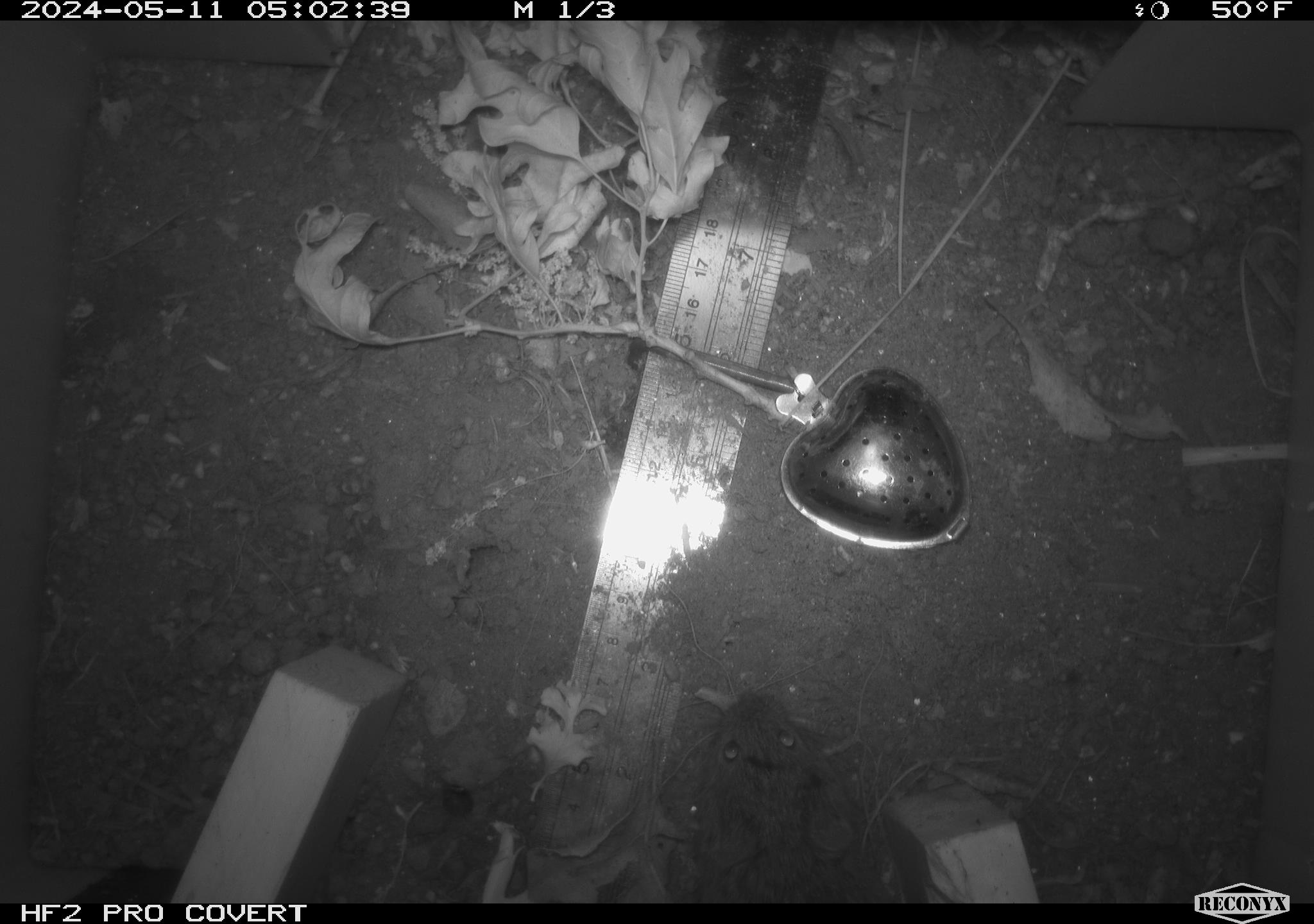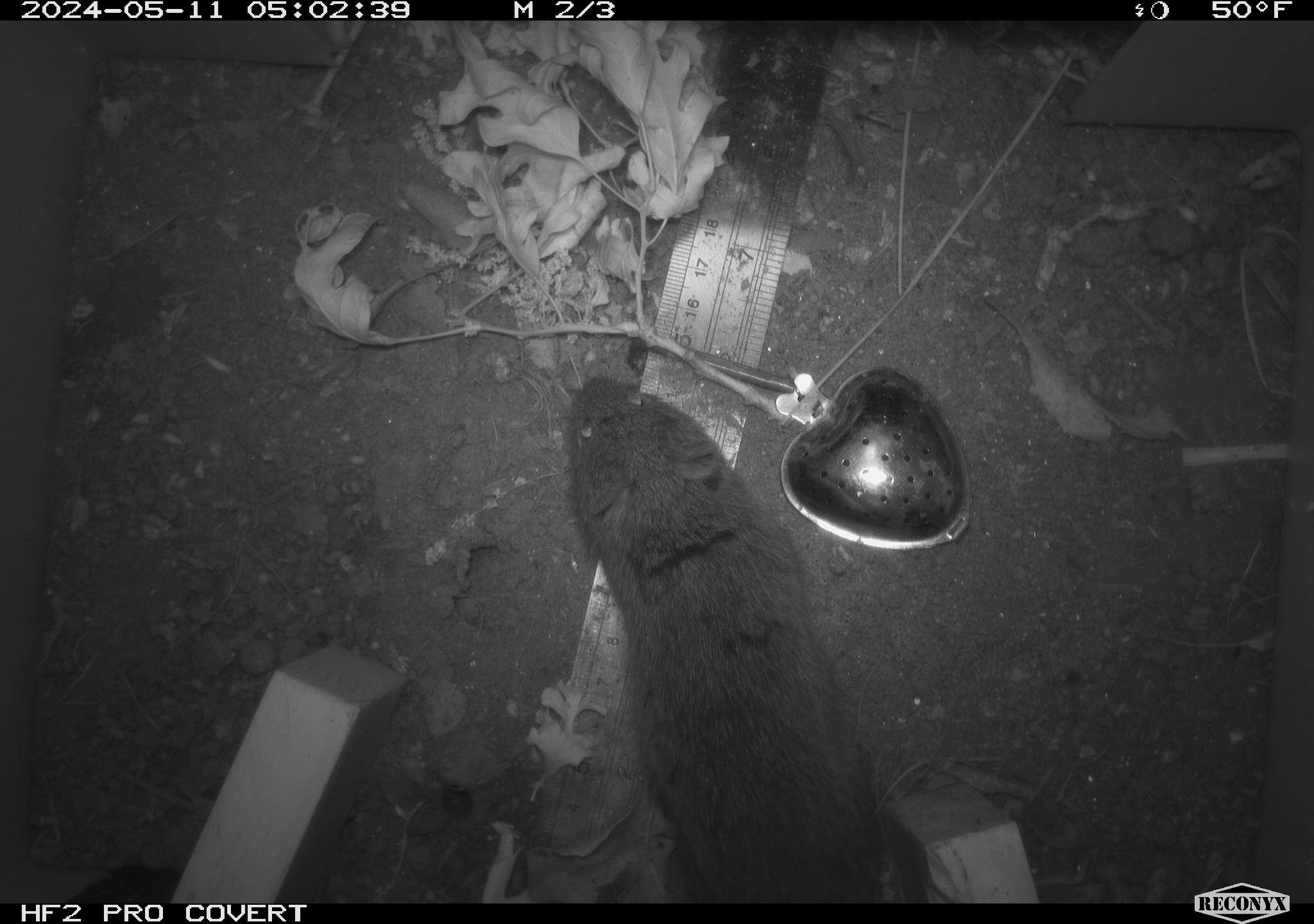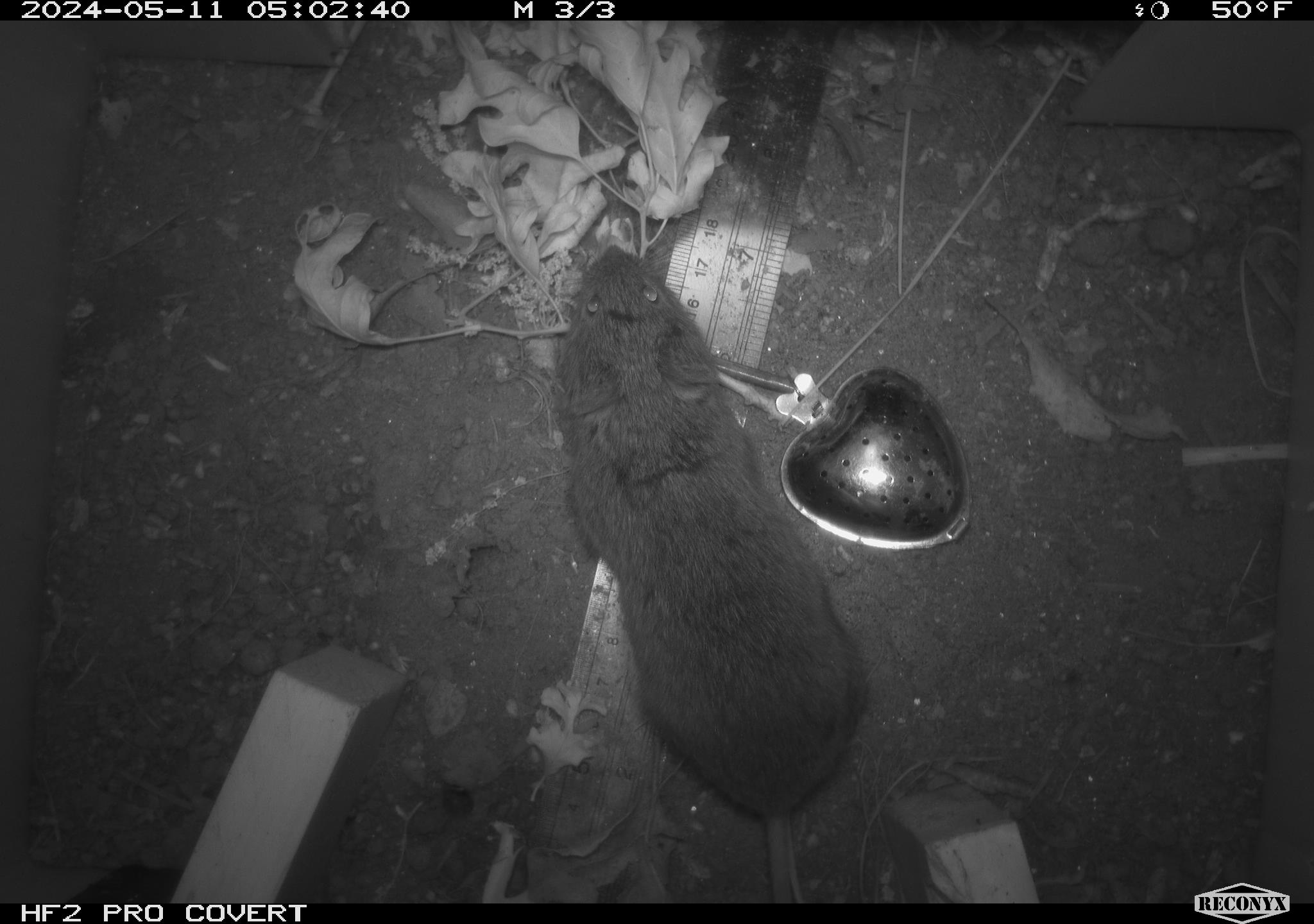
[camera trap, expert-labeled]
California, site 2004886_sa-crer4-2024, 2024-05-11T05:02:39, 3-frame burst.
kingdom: Animalia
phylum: Chordata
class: Mammalia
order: Rodentia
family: Cricetidae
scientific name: Arvicolinae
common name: voles, lemmings, and muskrats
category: arvicolinae subfamily